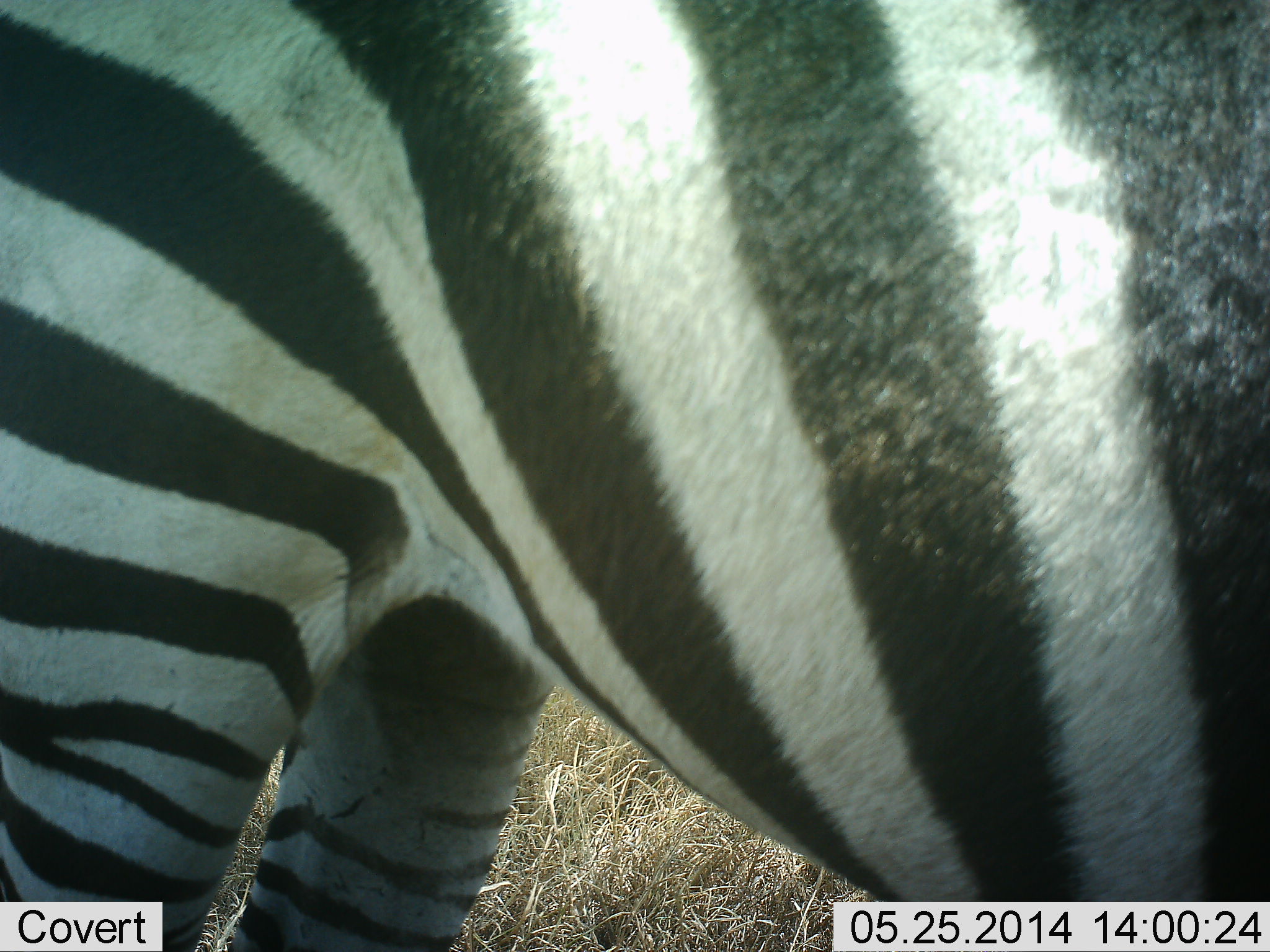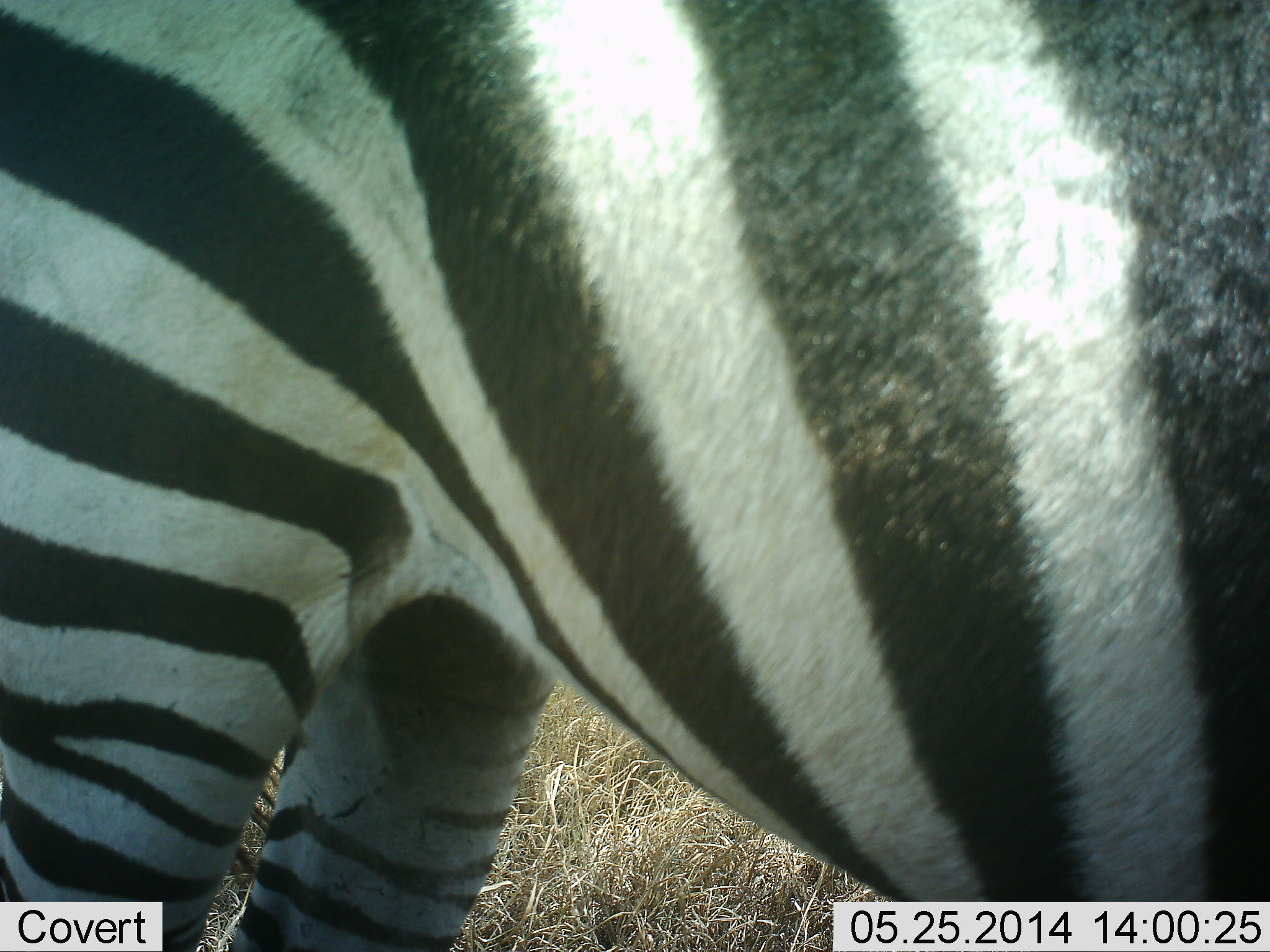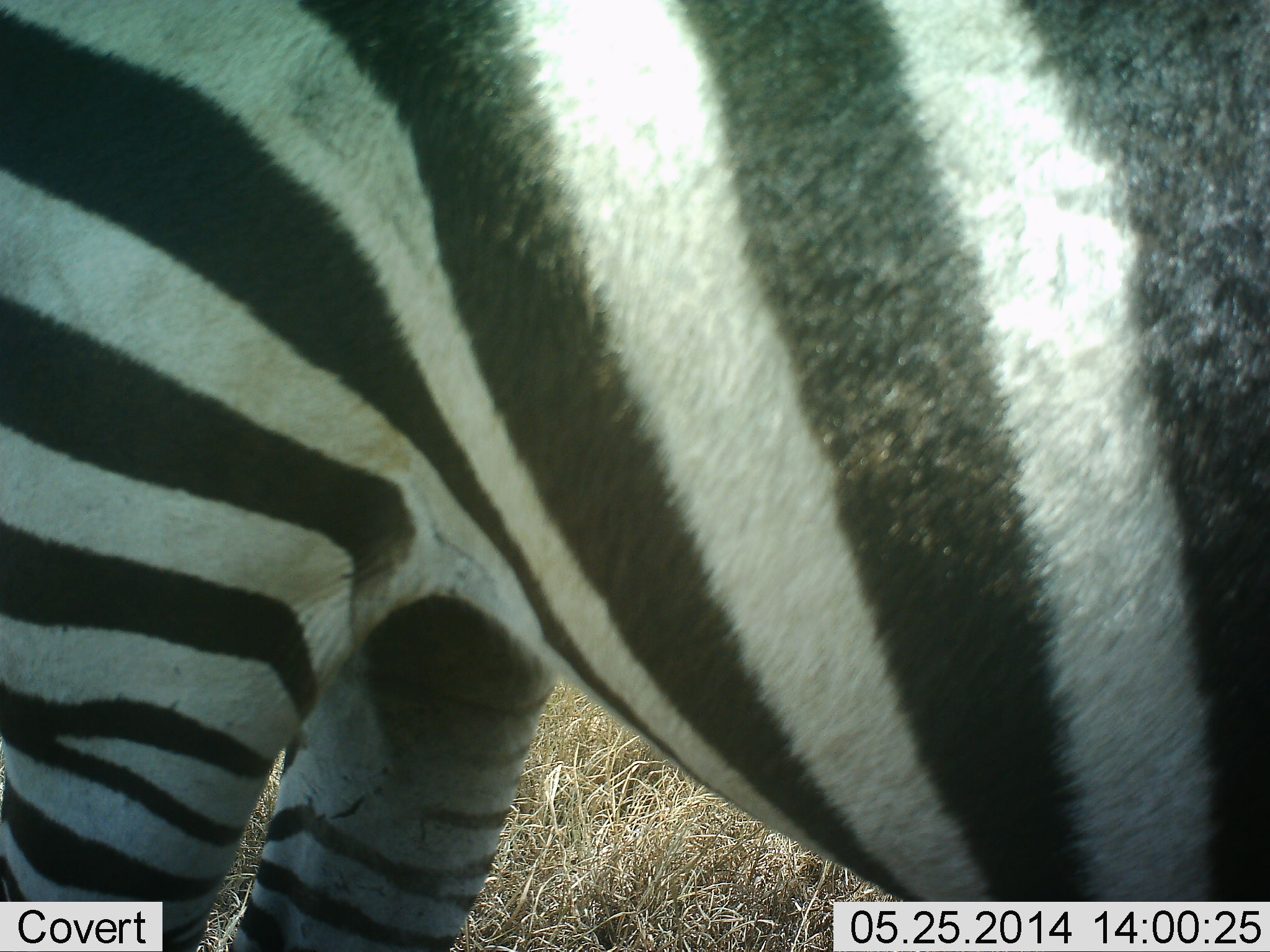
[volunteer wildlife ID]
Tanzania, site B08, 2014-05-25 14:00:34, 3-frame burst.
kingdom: Animalia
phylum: Chordata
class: Mammalia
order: Perissodactyla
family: Equidae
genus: Equus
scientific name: Equus quagga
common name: plains zebra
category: zebra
Zebra (plains zebra) (Equus quagga), count 1. Behavior (volunteer vote fractions): standing 80%, resting 10%, moving 0%, interacting 0%. Young present (vote fraction): 0%. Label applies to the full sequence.